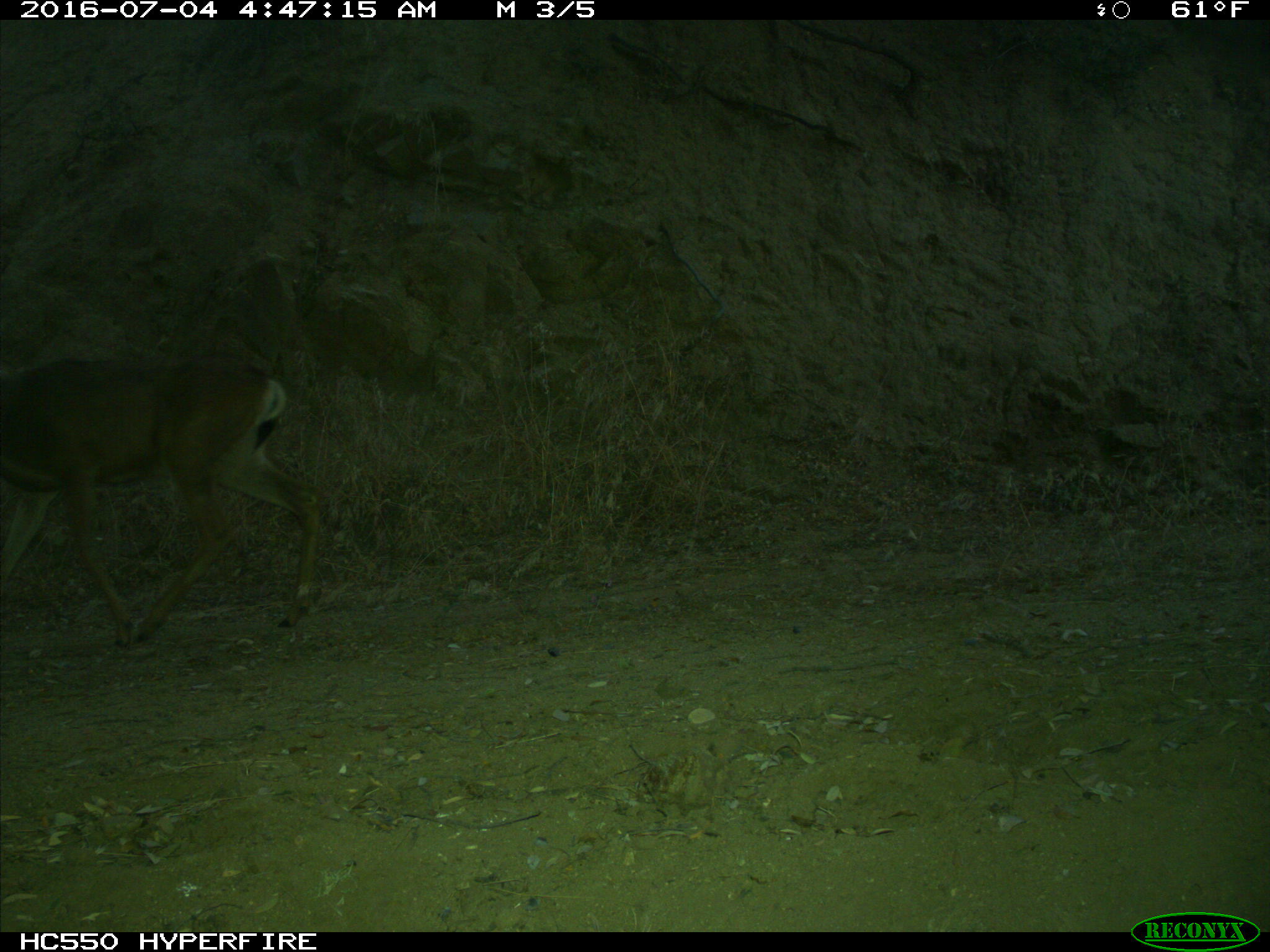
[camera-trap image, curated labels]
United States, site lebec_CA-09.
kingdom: Animalia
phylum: Chordata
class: Mammalia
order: Artiodactyla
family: Cervidae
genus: Odocoileus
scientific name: Odocoileus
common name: deer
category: unidentified deer